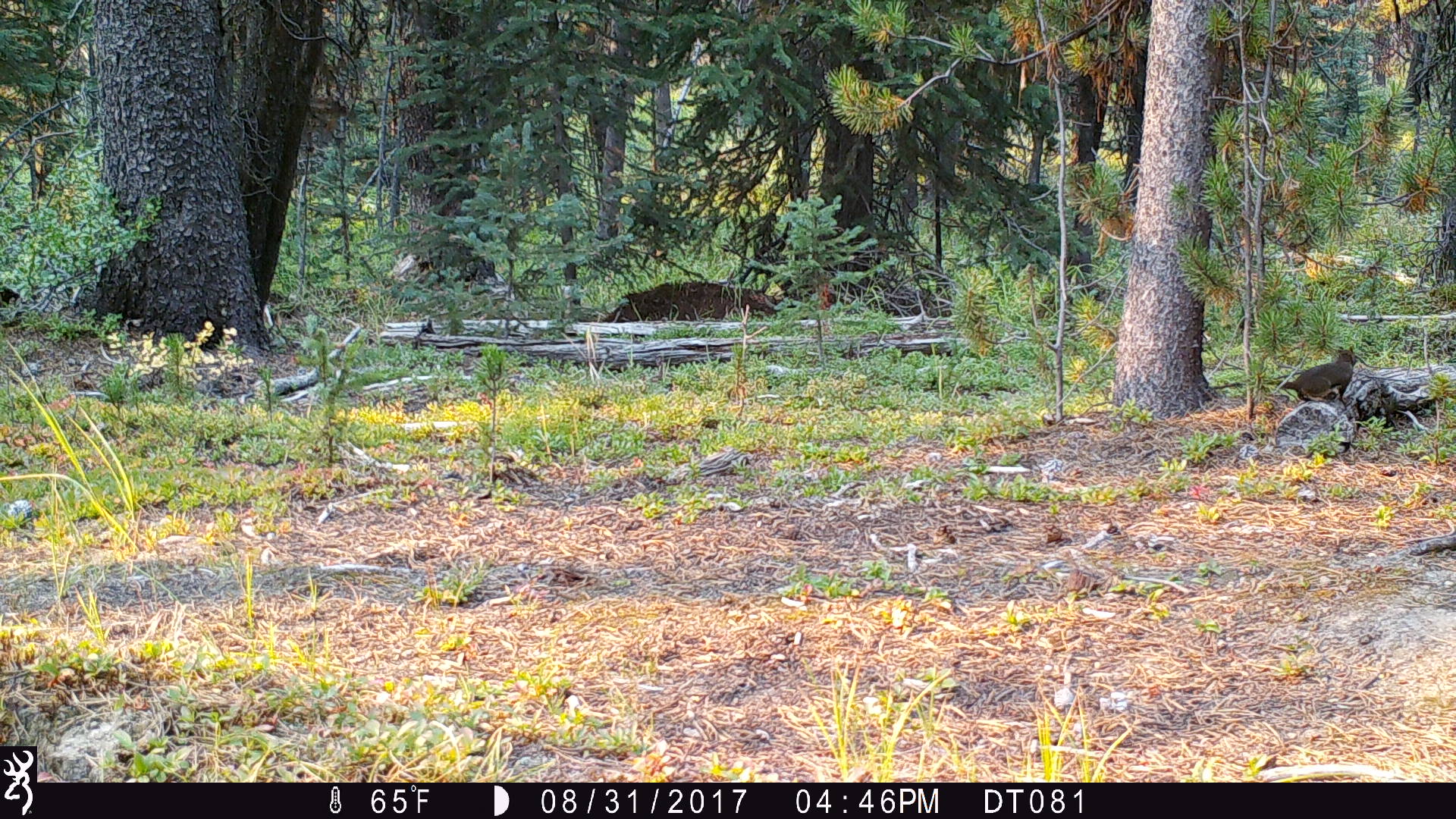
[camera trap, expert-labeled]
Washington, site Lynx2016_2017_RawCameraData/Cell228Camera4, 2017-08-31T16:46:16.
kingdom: Animalia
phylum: Chordata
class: Mammalia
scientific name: Mammalia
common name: small mammal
Small mammal (Mammalia). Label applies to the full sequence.